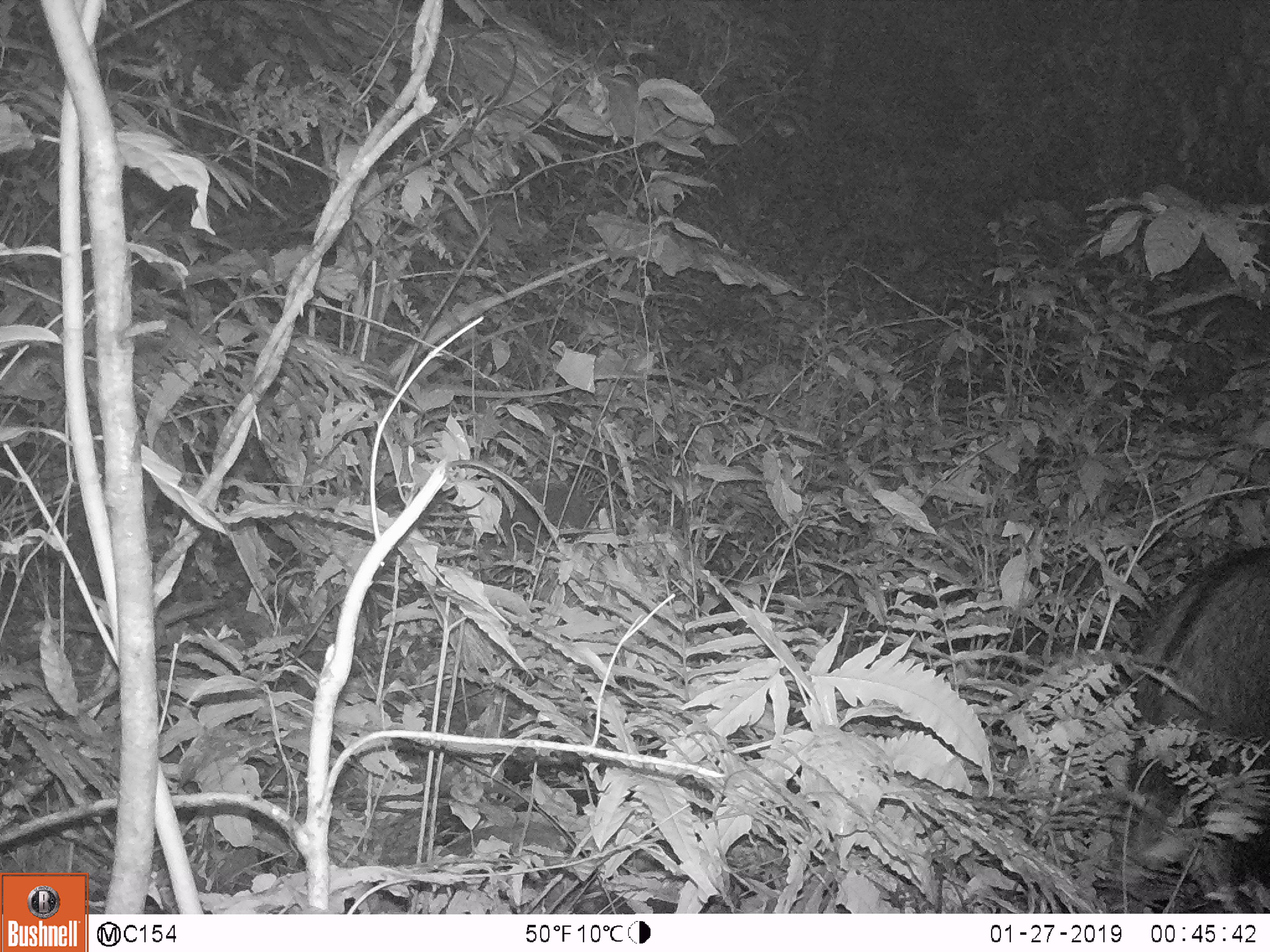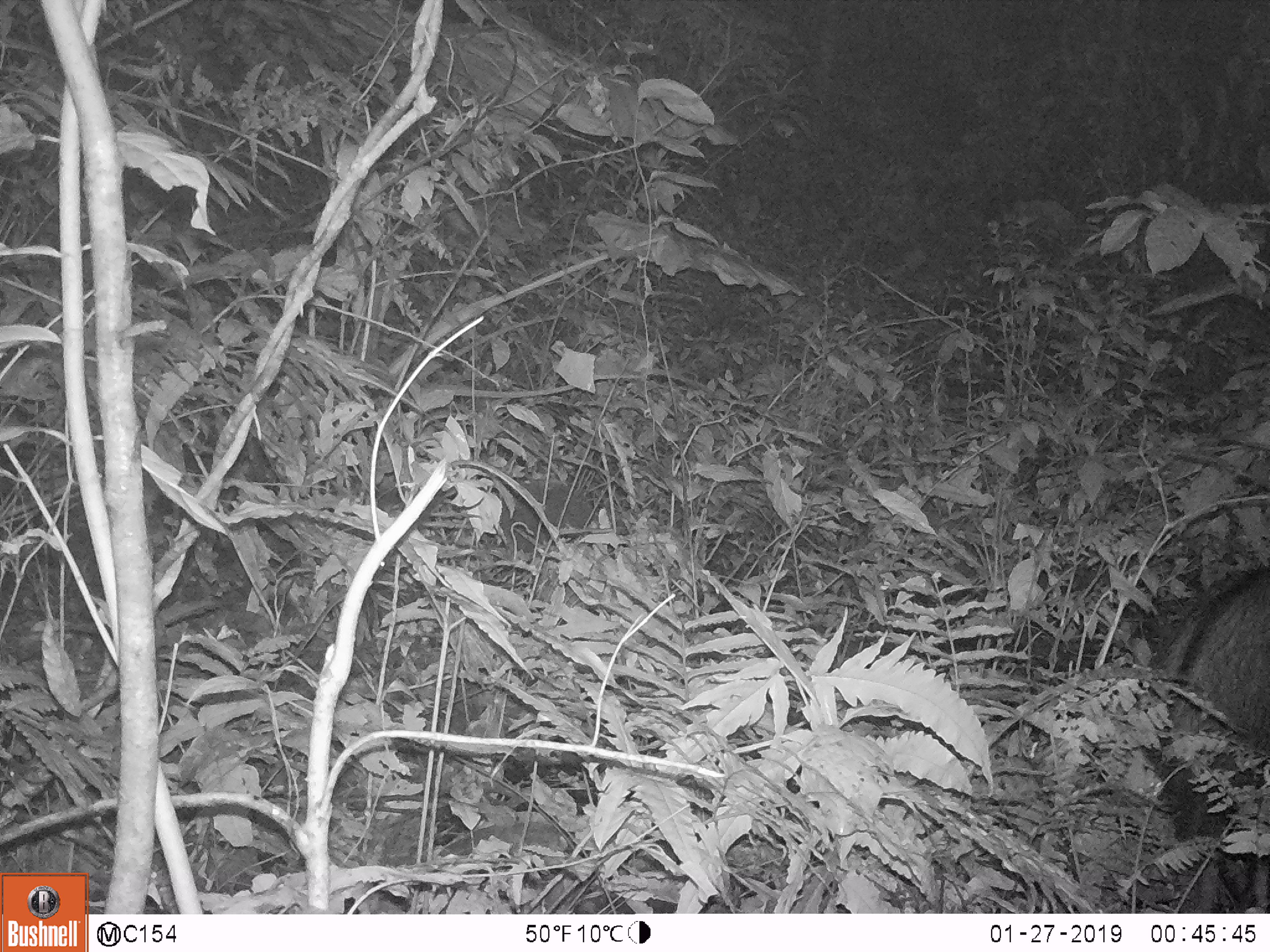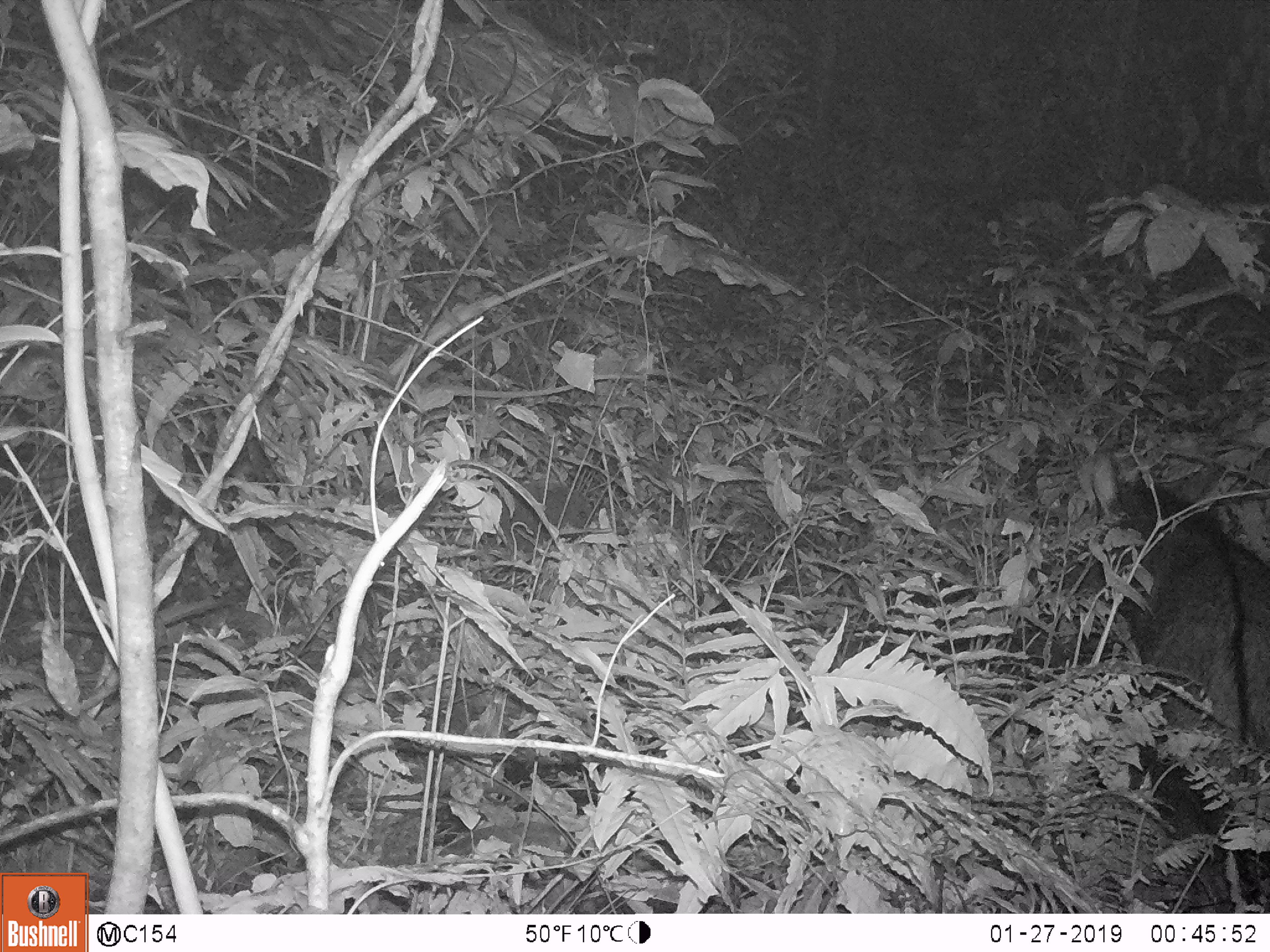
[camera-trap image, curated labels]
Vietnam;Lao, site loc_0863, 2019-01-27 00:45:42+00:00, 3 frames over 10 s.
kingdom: Animalia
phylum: Chordata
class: Mammalia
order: Artiodactyla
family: Bovidae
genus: Capricornis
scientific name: Capricornis sumatraensis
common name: chinese serow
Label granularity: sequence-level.